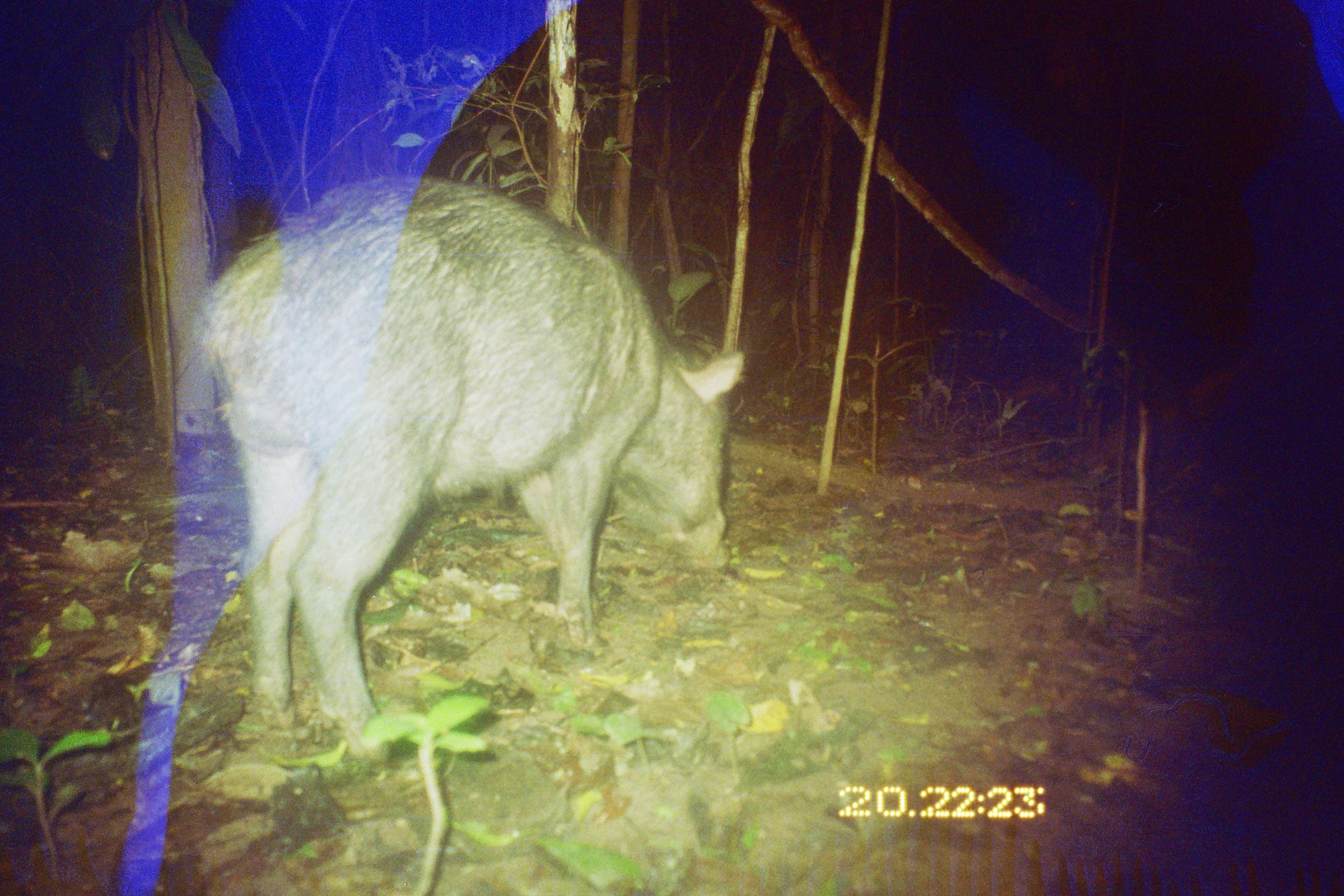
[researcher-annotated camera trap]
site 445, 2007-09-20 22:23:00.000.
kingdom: Animalia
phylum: Chordata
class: Mammalia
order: Artiodactyla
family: Tayassuidae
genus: Tayassu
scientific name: Tayassu pecari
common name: white-lipped peccary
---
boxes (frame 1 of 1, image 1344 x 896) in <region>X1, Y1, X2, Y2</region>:
tayassu pecari: <region>197, 175, 746, 763</region>